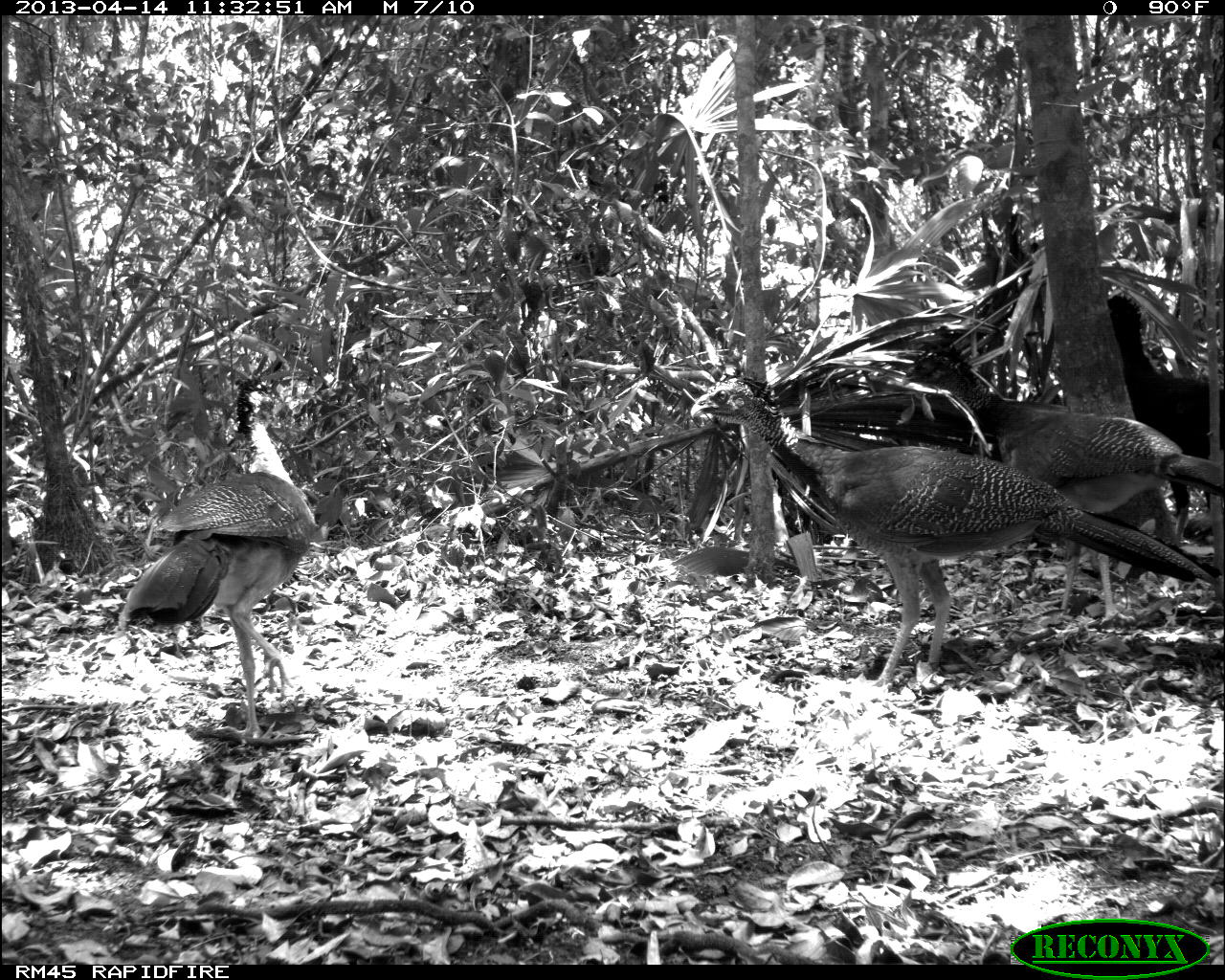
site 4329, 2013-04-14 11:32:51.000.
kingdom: Animalia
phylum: Chordata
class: Aves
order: Galliformes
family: Cracidae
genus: Crax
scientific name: Crax rubra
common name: great curassow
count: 3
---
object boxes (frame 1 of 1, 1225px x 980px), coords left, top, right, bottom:
crax rubra: 689, 372, 1213, 701; 894, 339, 1225, 625; 116, 376, 320, 750; 1106, 292, 1223, 542